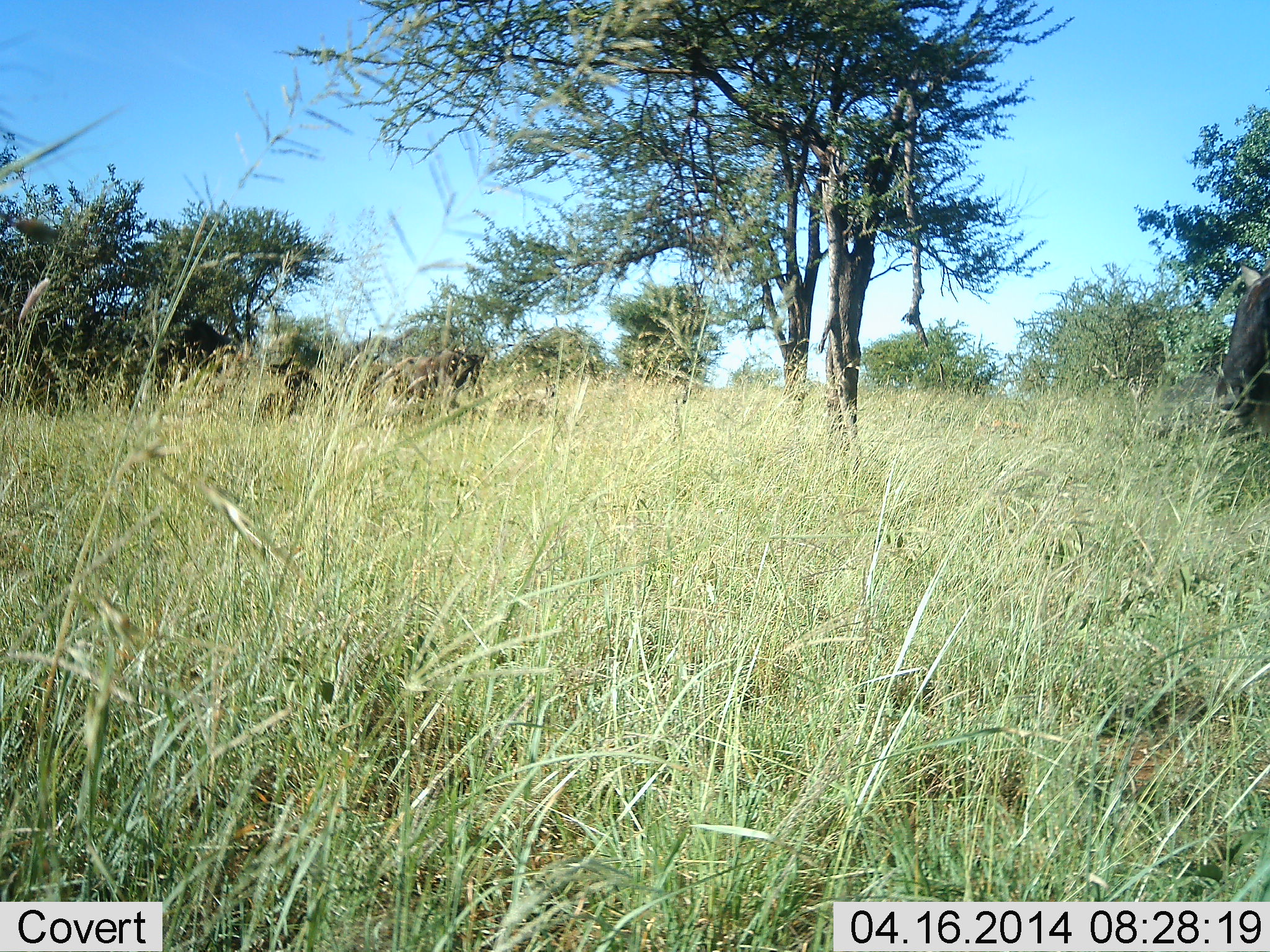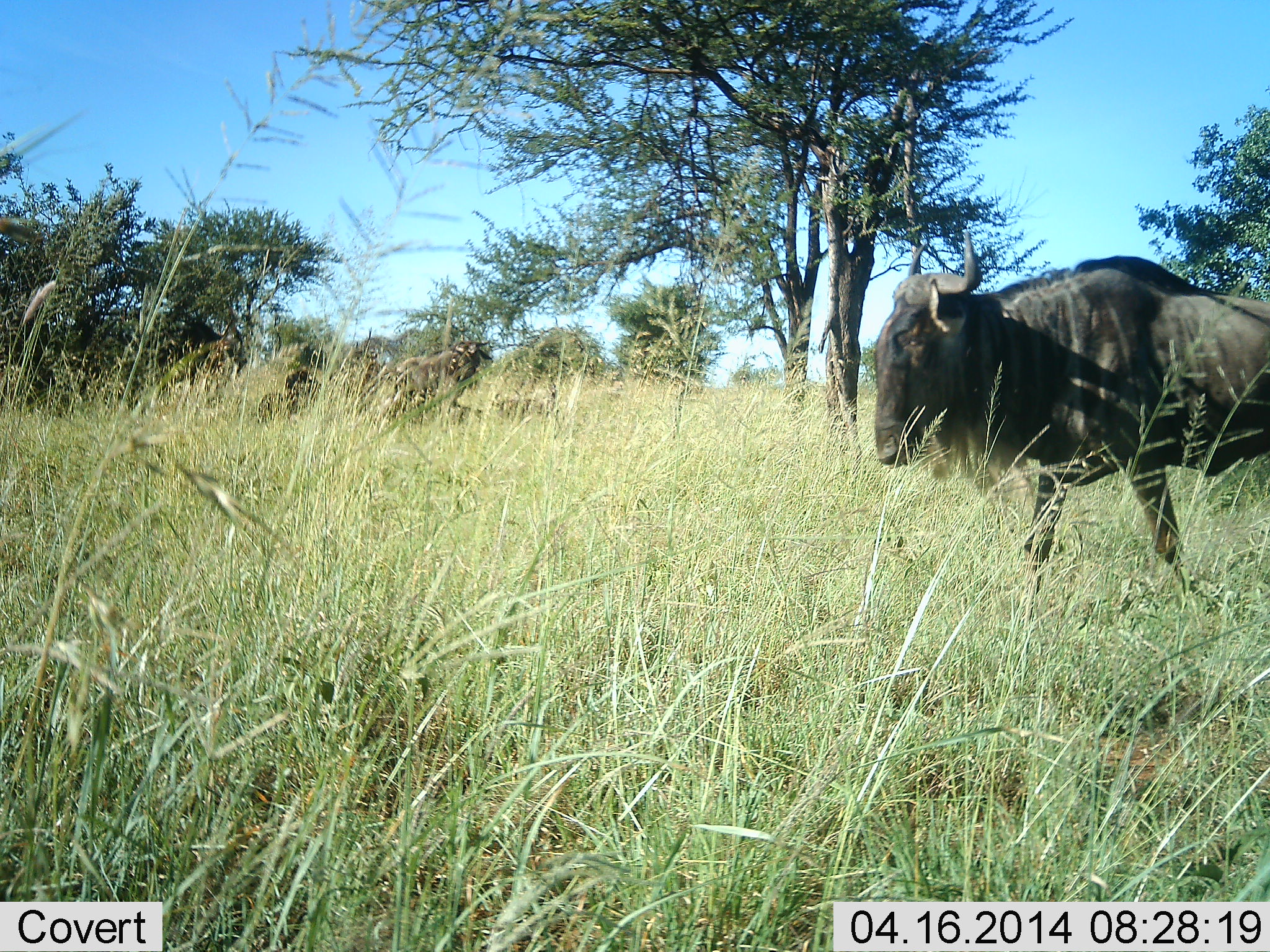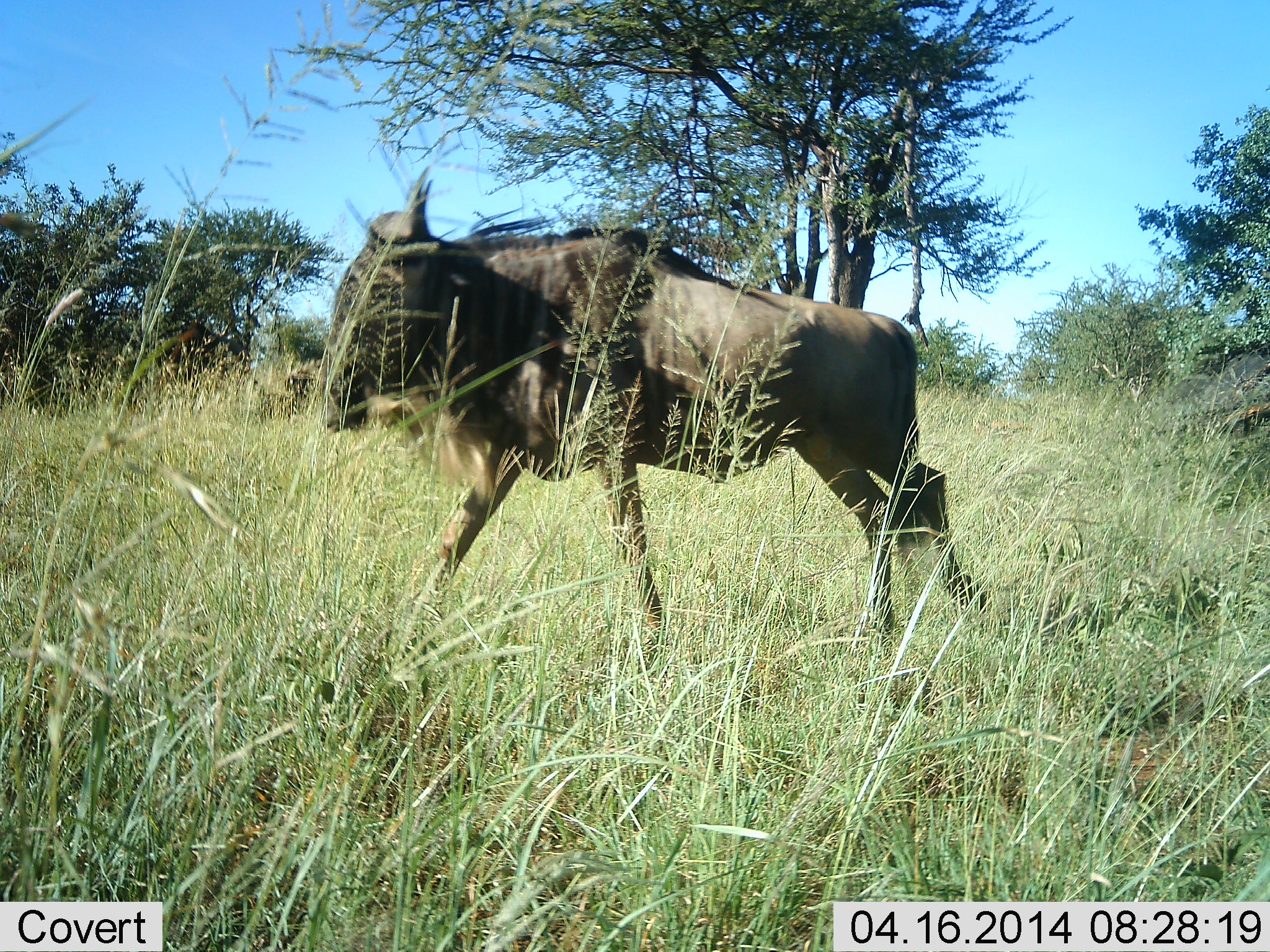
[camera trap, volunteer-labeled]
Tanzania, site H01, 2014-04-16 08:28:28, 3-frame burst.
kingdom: Animalia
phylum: Chordata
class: Mammalia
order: Artiodactyla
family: Bovidae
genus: Connochaetes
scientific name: Connochaetes taurinus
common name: blue wildebeest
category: wildebeest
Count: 2.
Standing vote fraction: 40%.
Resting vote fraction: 20%.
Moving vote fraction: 80%.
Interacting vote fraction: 0%.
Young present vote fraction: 0%.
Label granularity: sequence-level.